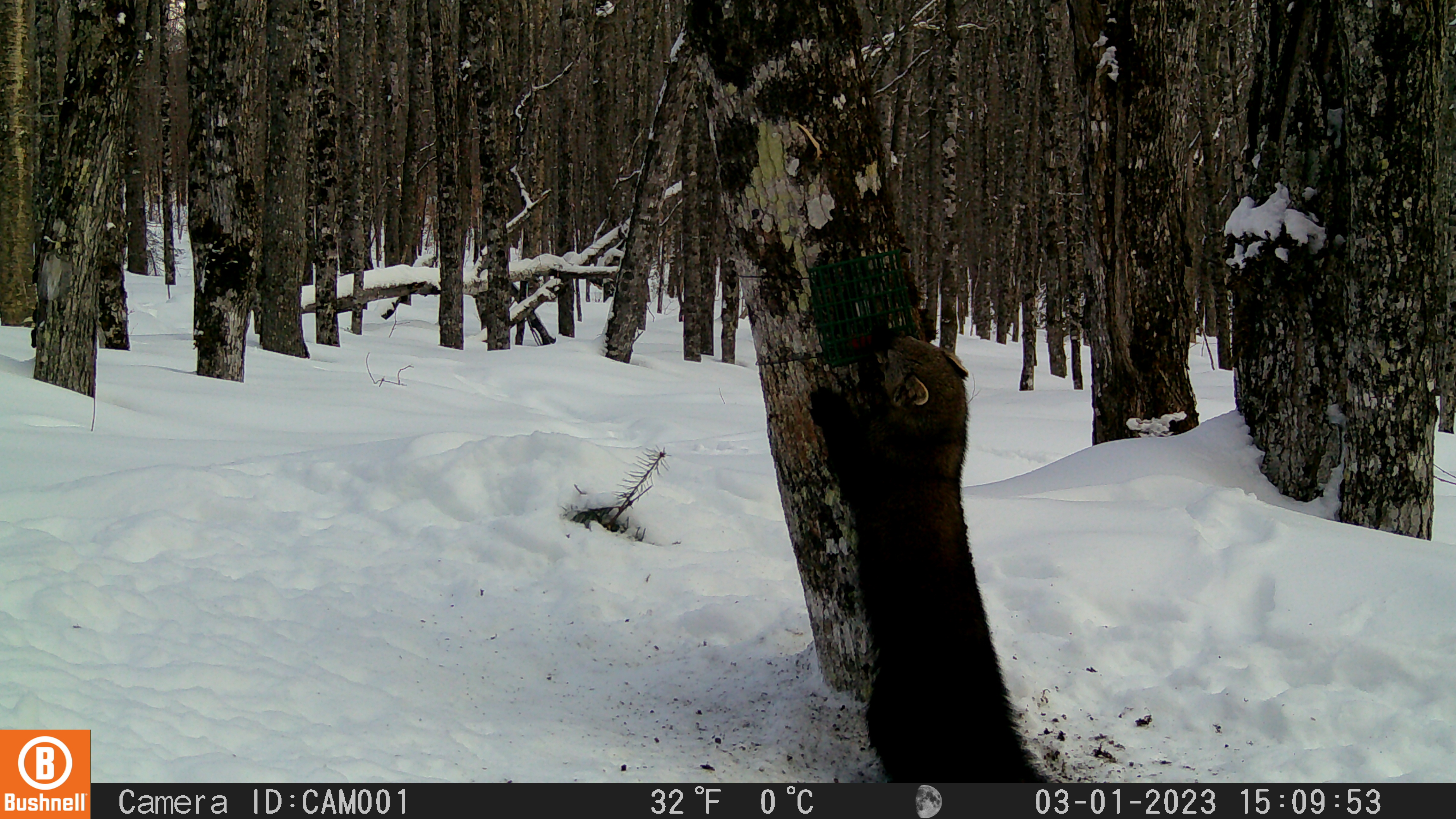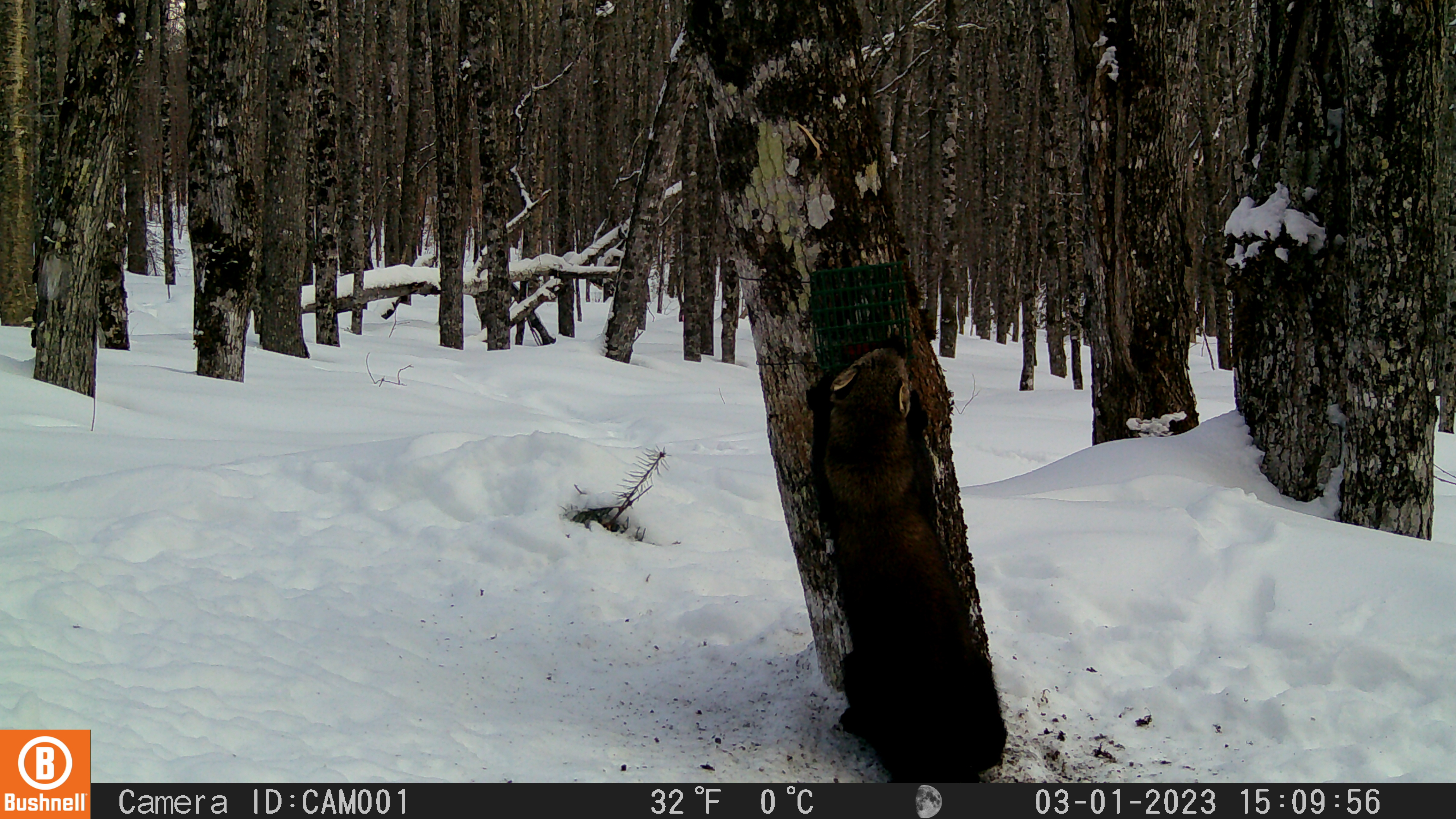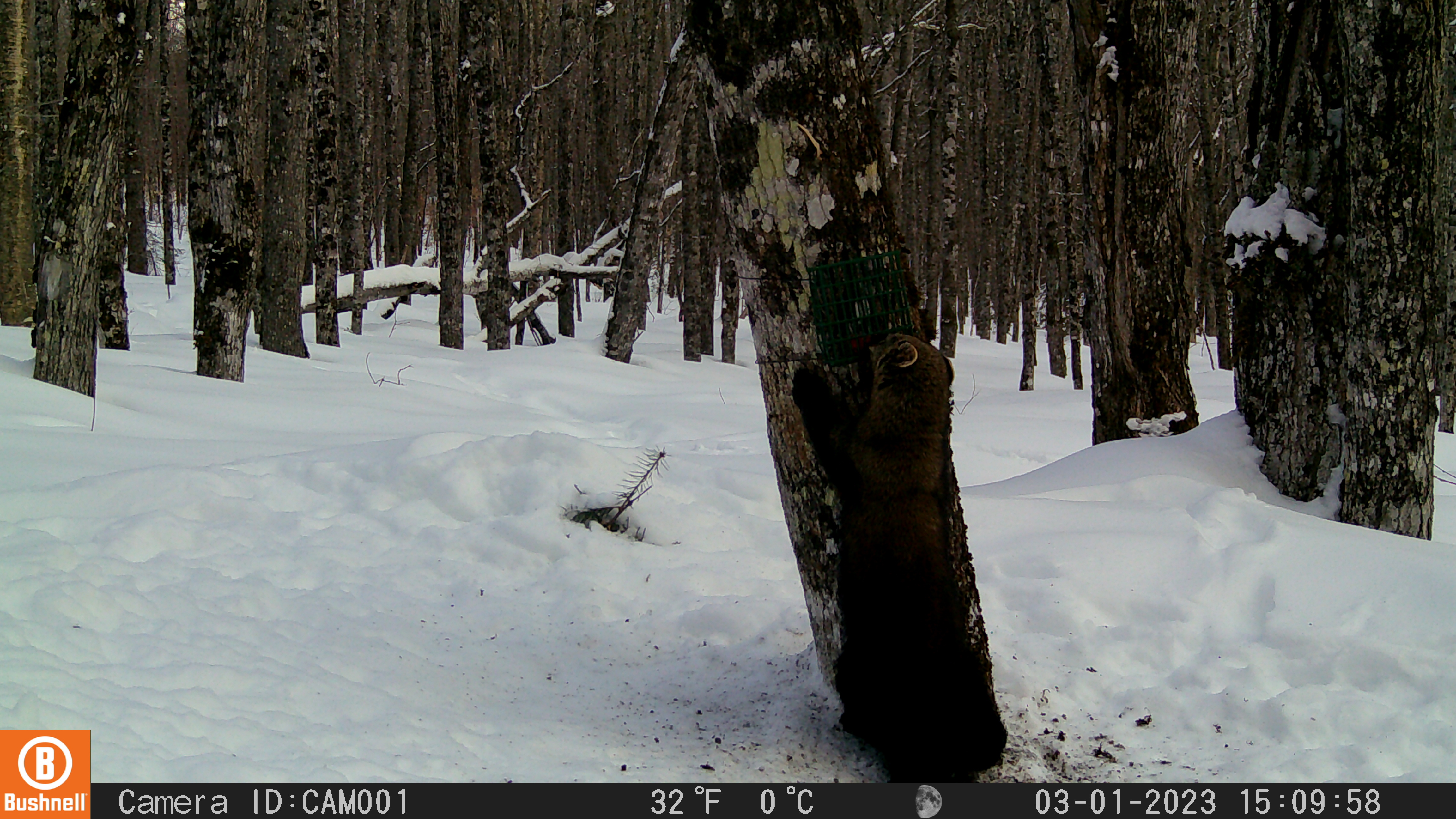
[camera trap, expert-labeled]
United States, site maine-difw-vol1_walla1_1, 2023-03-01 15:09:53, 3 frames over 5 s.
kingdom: Animalia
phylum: Chordata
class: Mammalia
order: Carnivora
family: Mustelidae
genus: Pekania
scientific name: Pekania pennanti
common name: fisher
Fisher (Pekania pennanti).